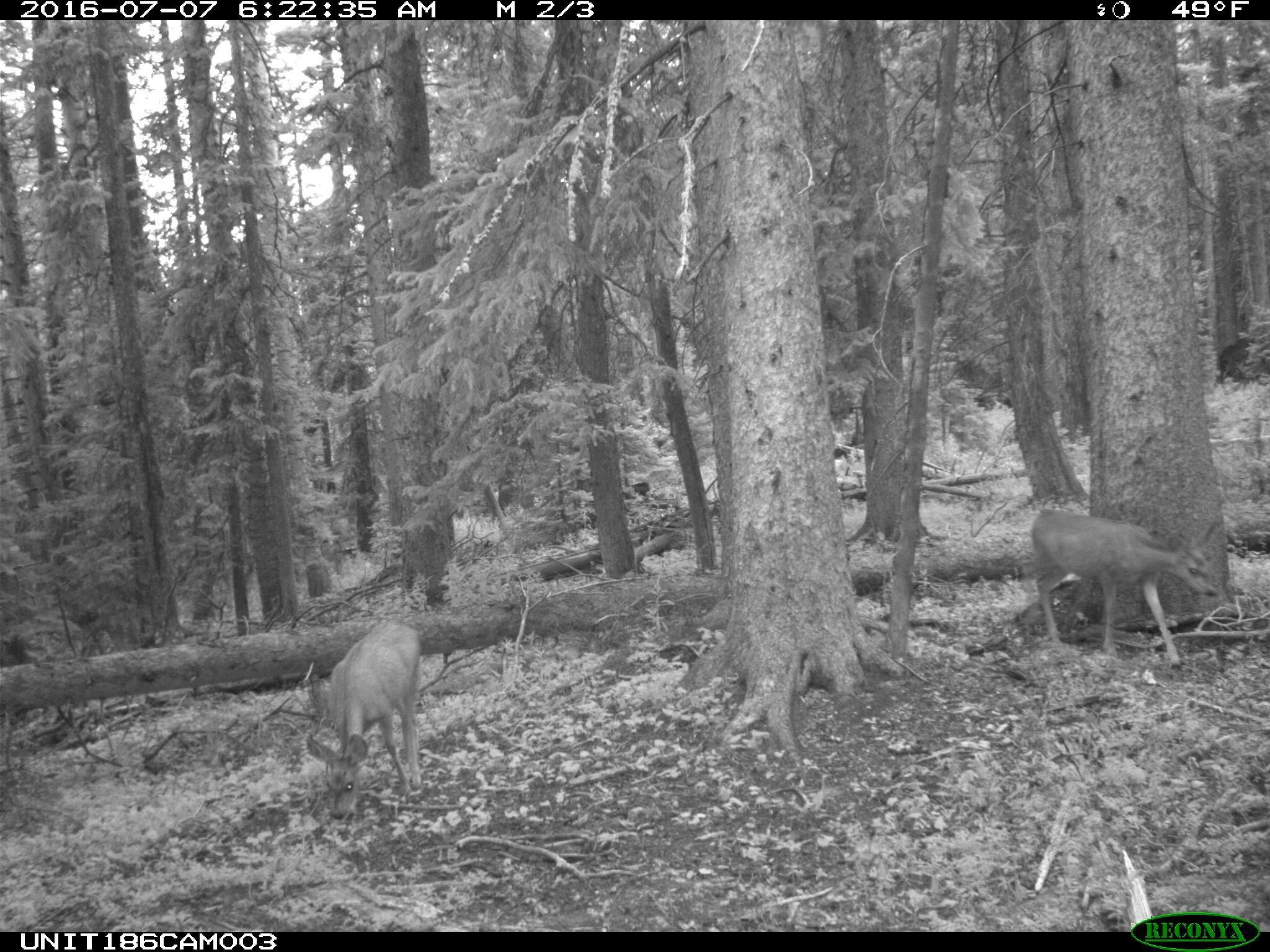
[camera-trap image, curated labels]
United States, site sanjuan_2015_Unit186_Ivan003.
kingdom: Animalia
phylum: Chordata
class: Mammalia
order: Artiodactyla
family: Cervidae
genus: Odocoileus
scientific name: Odocoileus hemionus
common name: mule deer